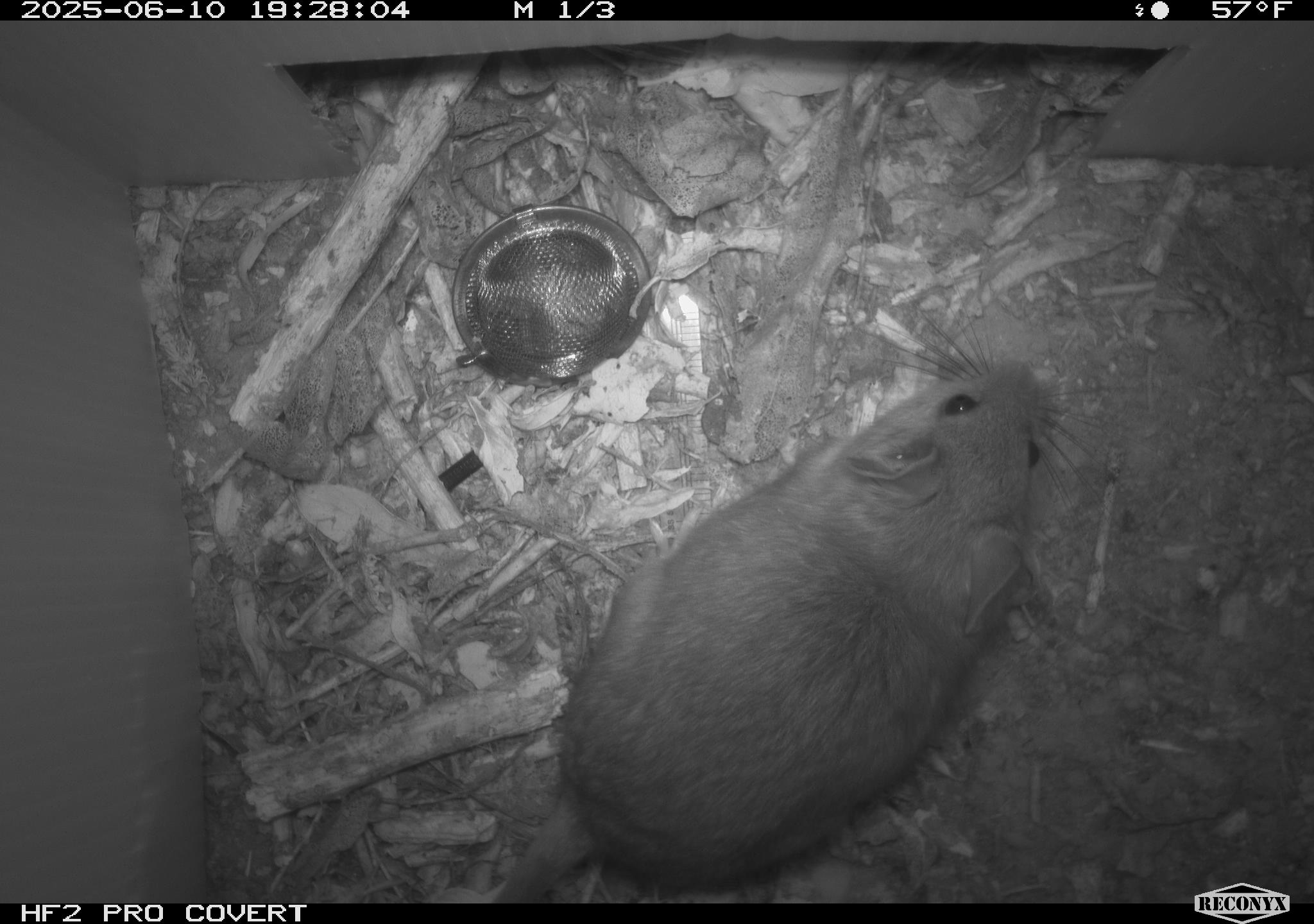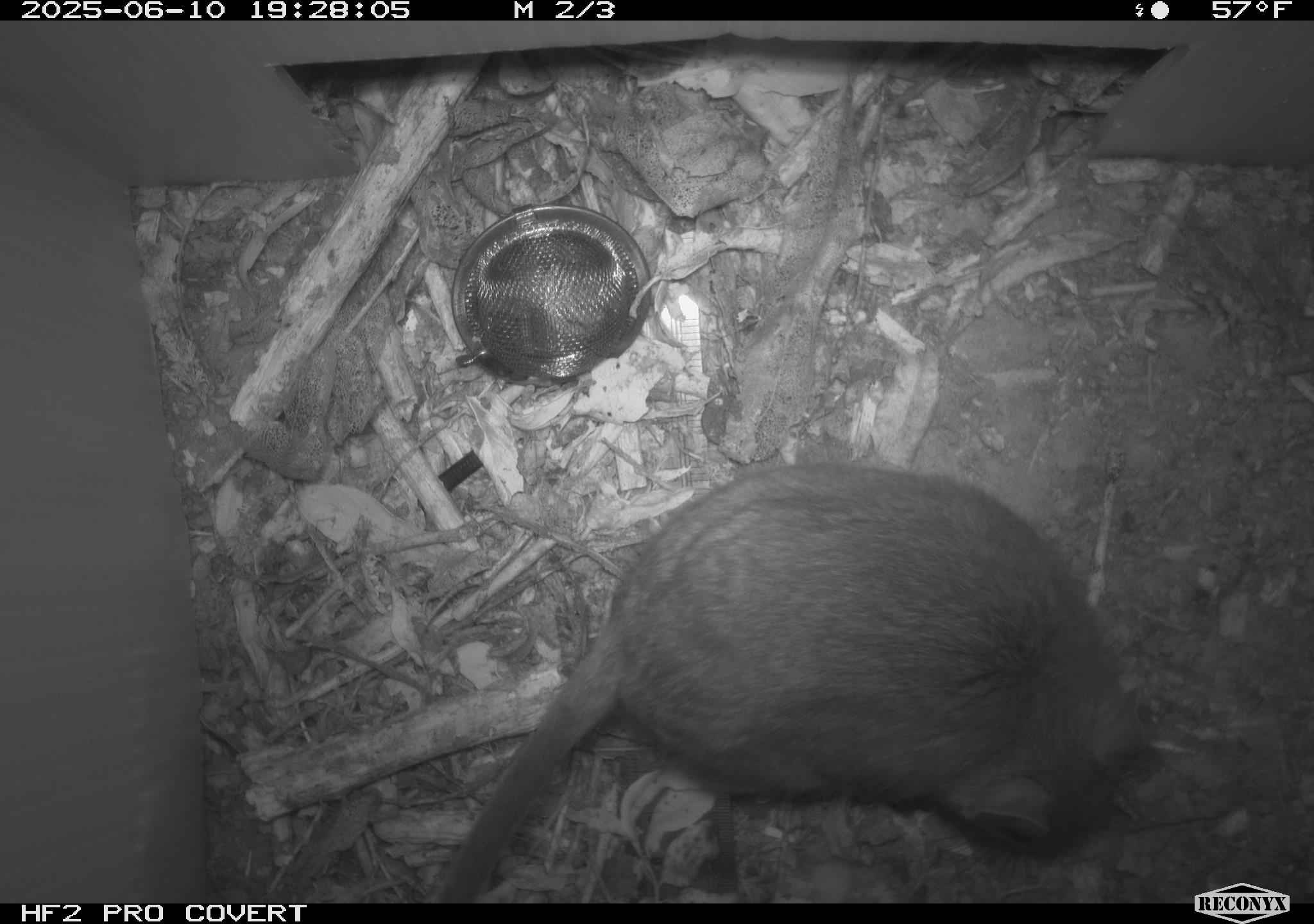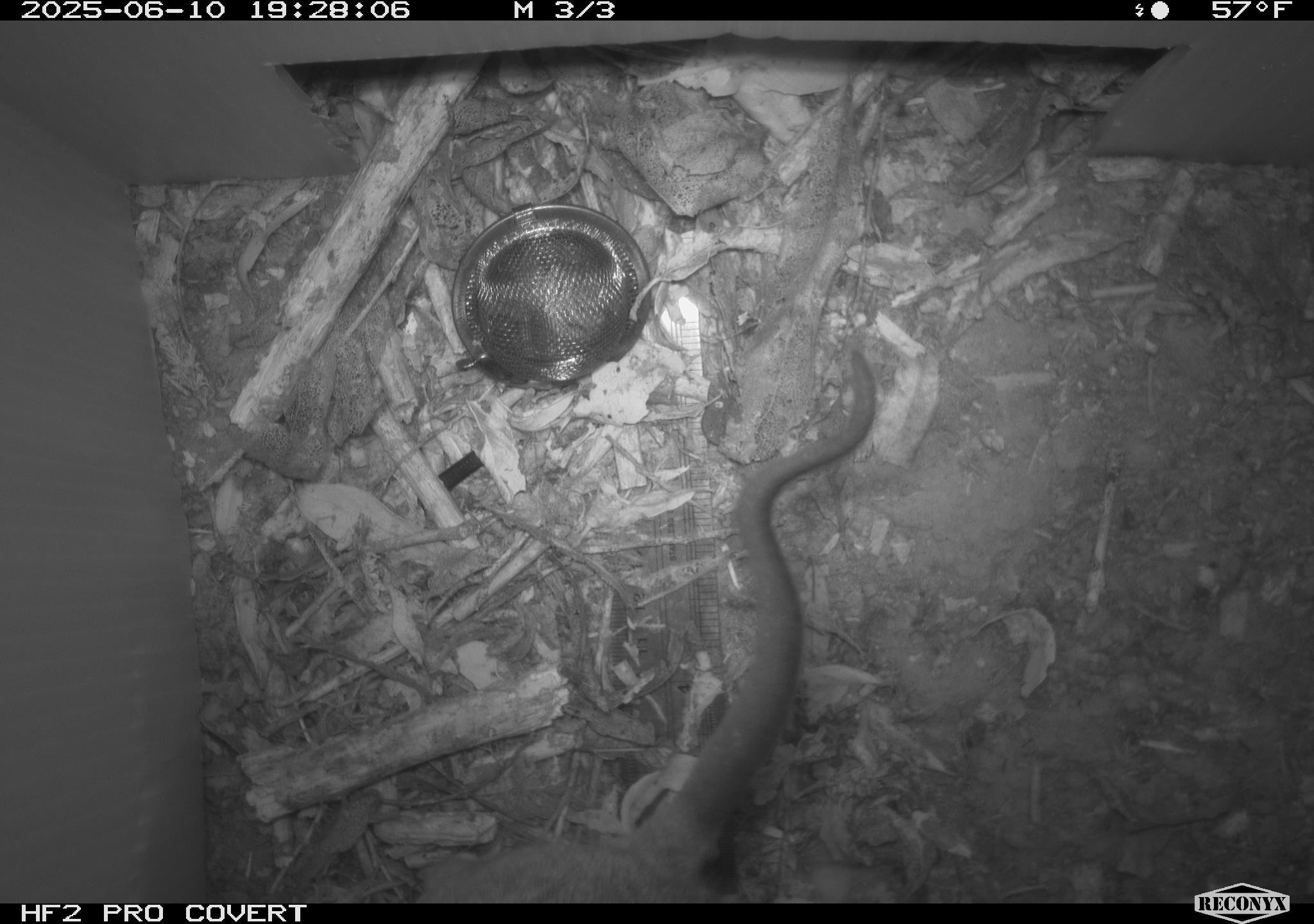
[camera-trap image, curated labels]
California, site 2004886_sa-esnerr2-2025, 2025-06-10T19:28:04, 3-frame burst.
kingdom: Animalia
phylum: Chordata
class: Mammalia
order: Rodentia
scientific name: Rodentia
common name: rodent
Rodent (Rodentia).